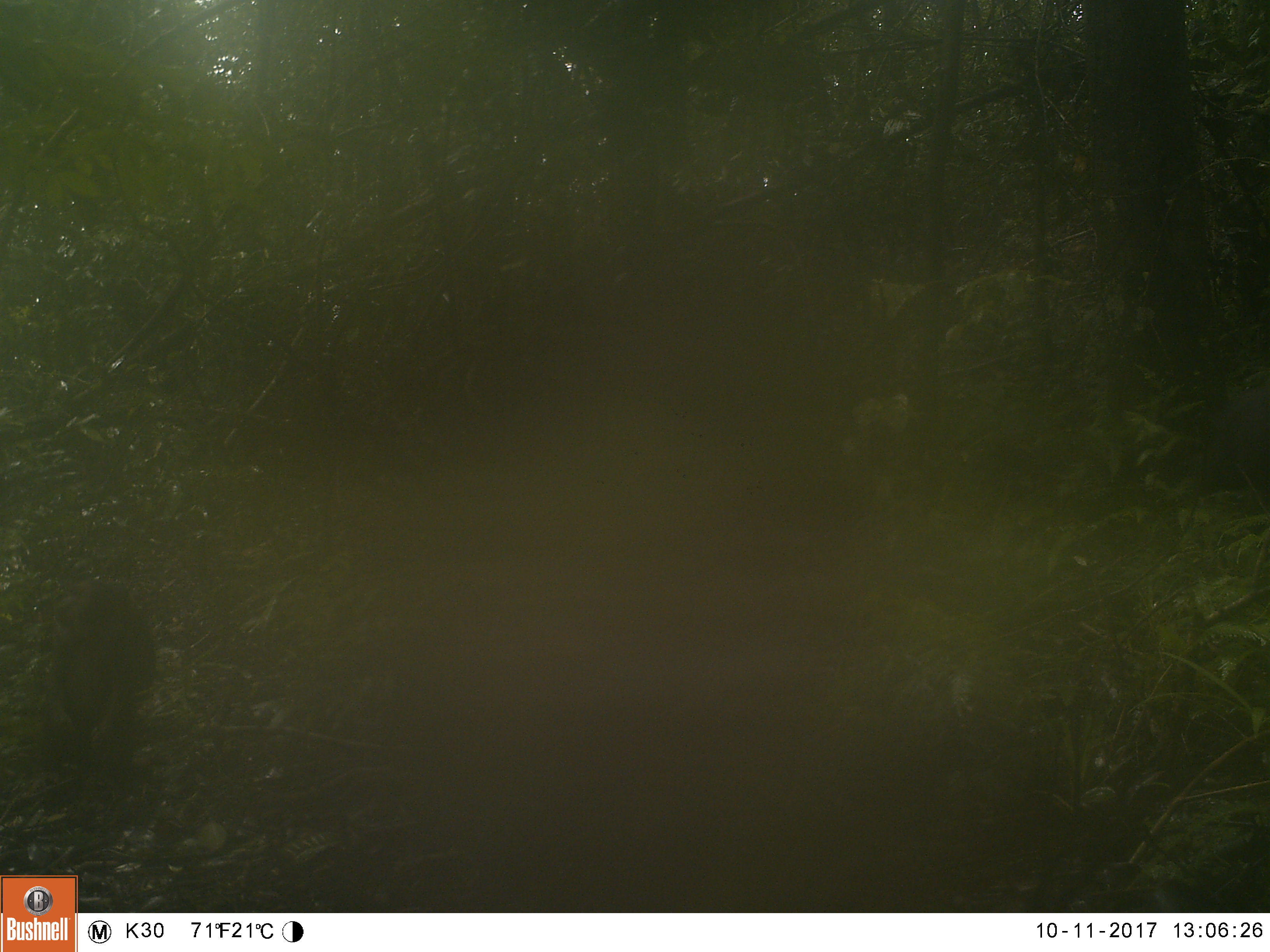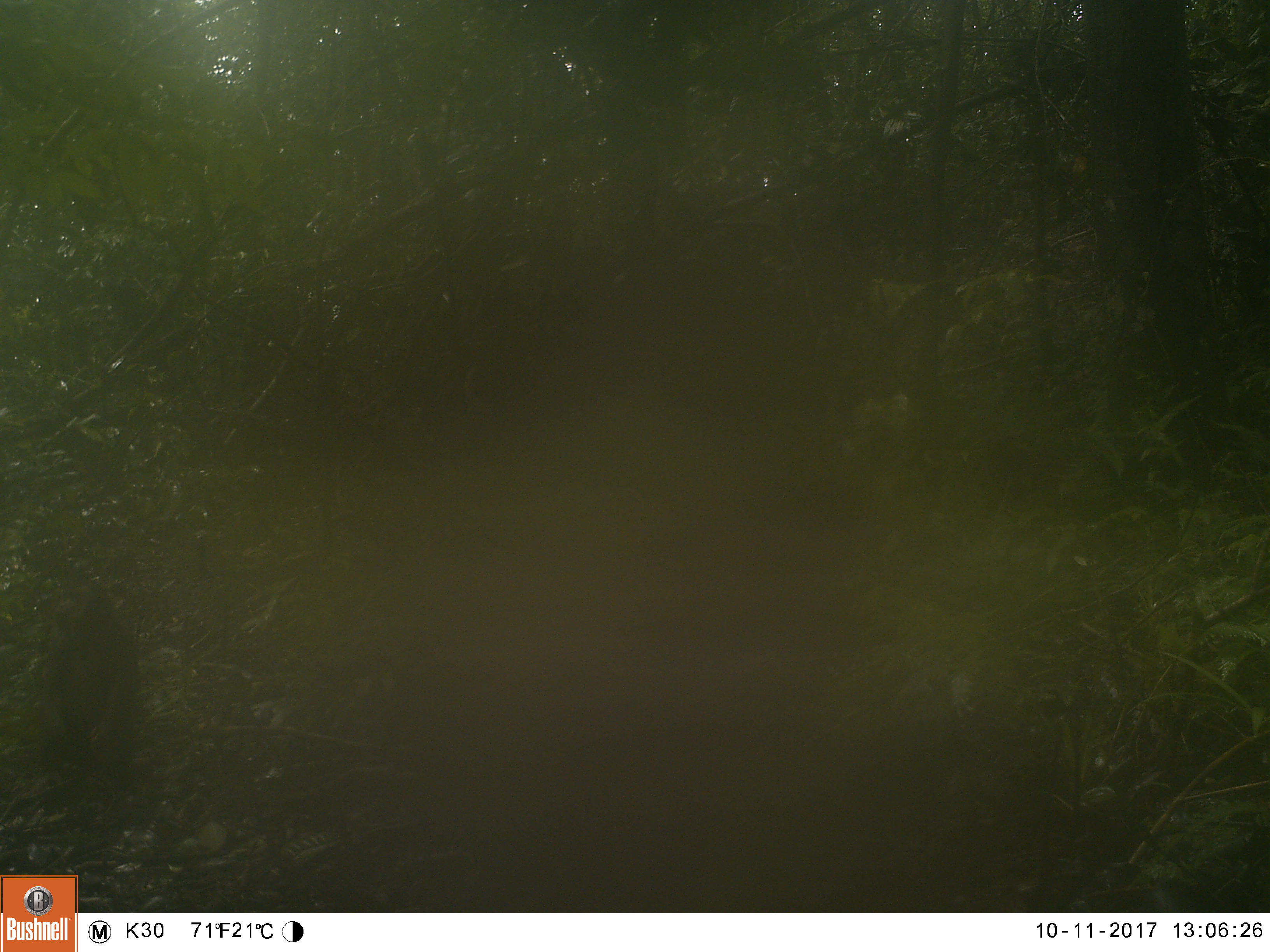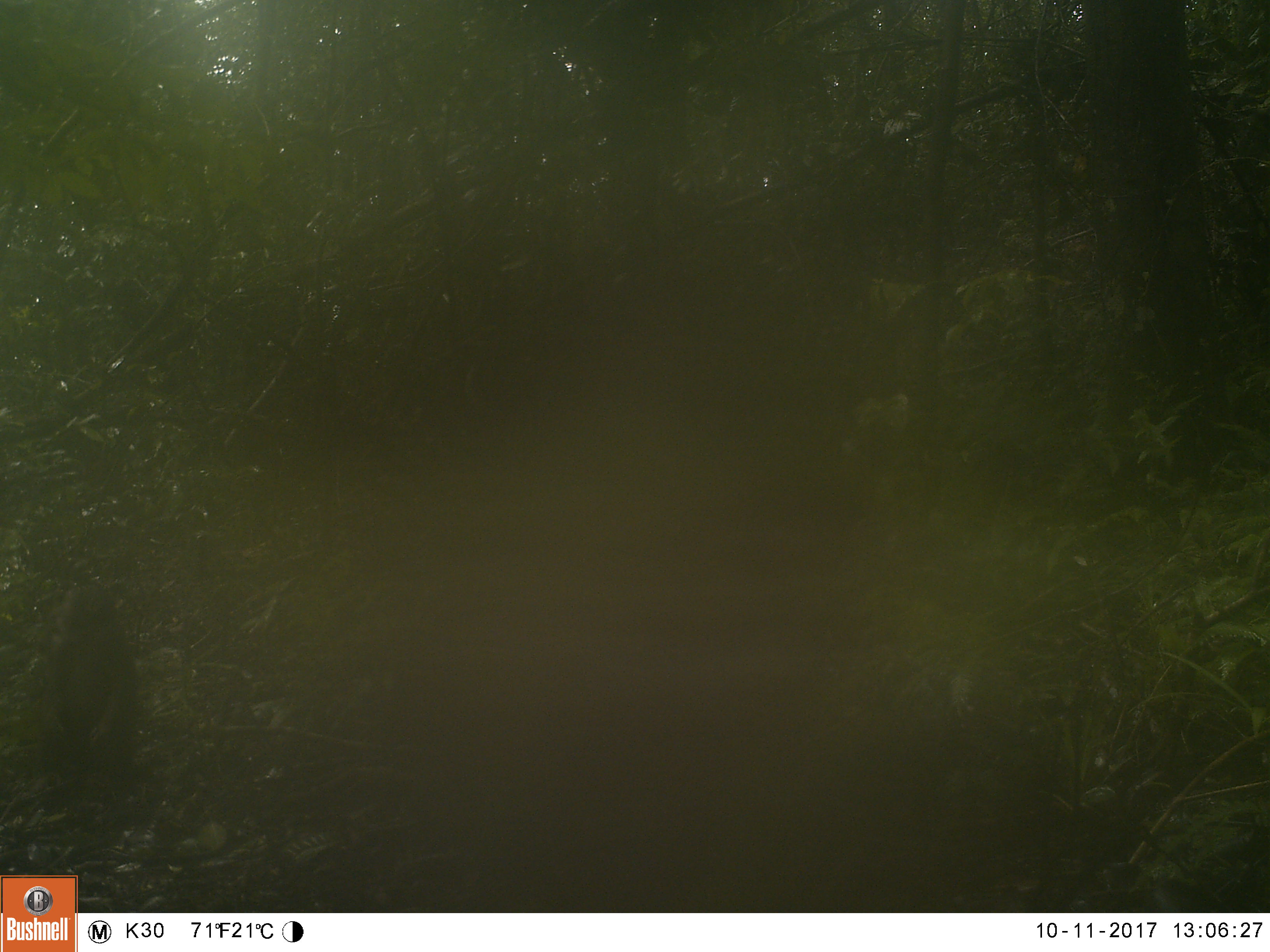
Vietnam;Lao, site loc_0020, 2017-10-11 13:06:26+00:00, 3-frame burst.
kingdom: Animalia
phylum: Chordata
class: Mammalia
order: Primates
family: Cercopithecidae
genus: Macaca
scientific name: Macaca arctoides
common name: stump-tailed macaque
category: stump tailed macaque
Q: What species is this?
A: Stump tailed macaque (stump-tailed macaque) (Macaca arctoides).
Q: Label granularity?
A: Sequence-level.